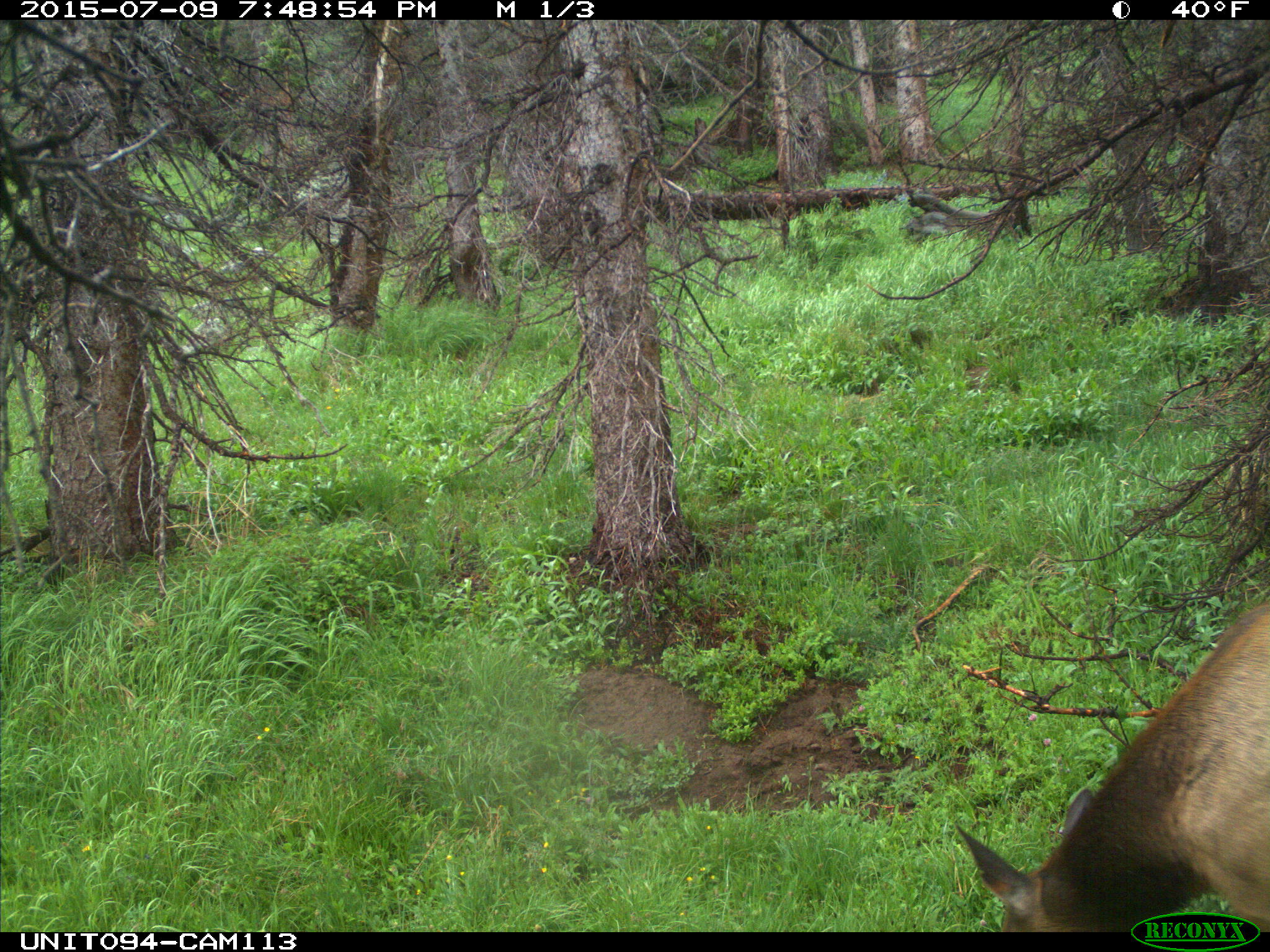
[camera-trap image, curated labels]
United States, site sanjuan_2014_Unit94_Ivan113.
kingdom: Animalia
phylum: Chordata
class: Mammalia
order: Artiodactyla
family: Cervidae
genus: Cervus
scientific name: Cervus elaphus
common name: red deer